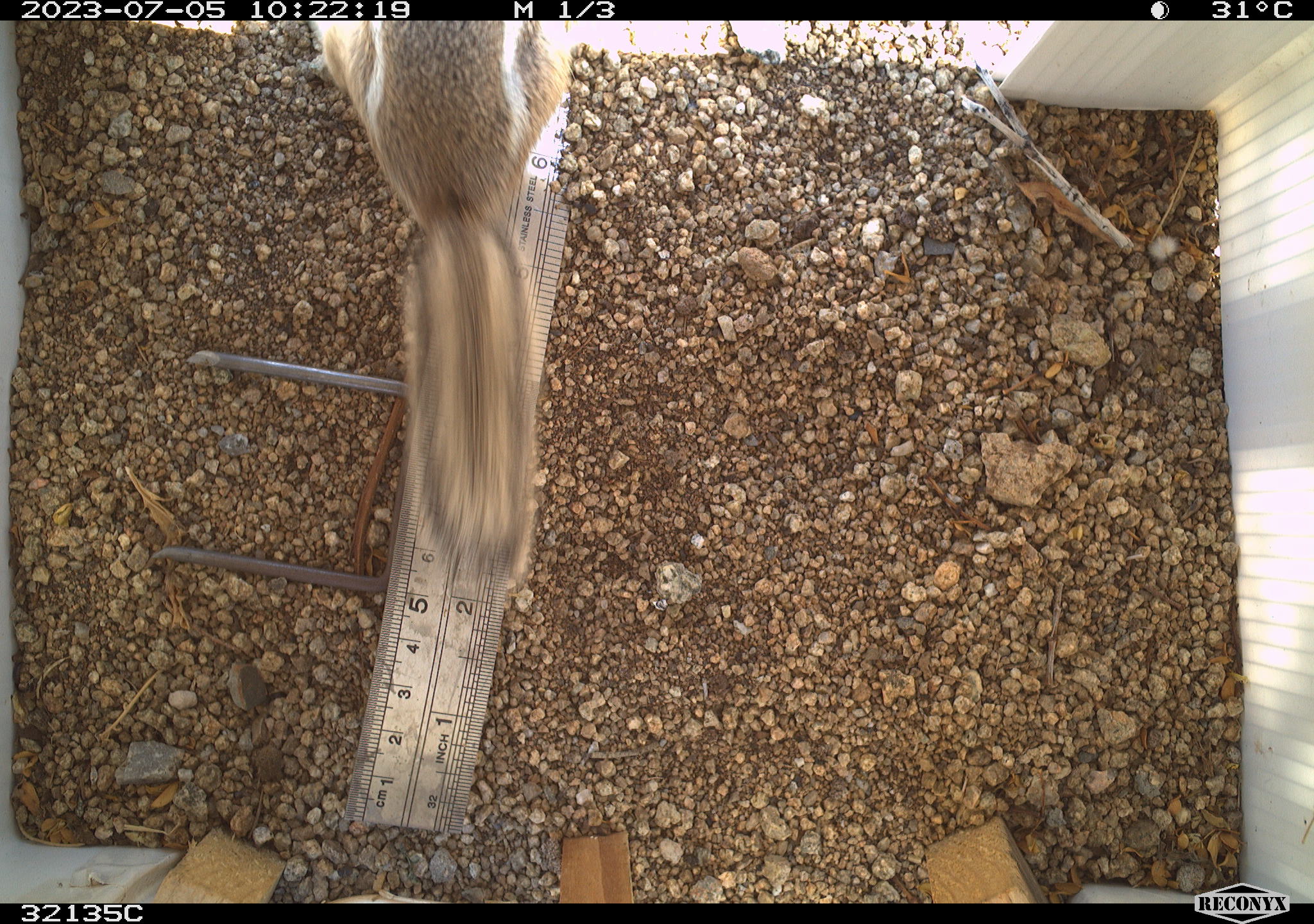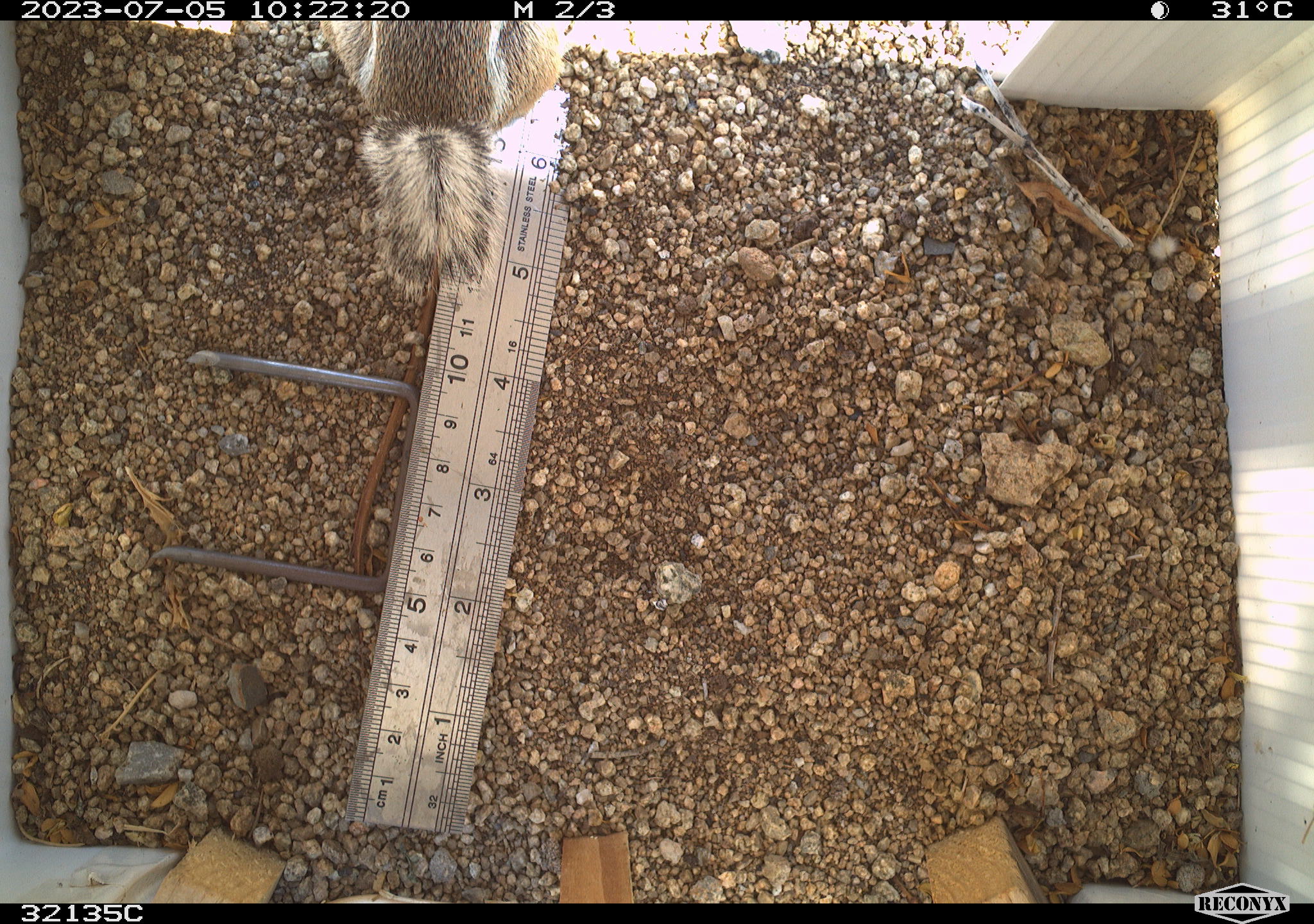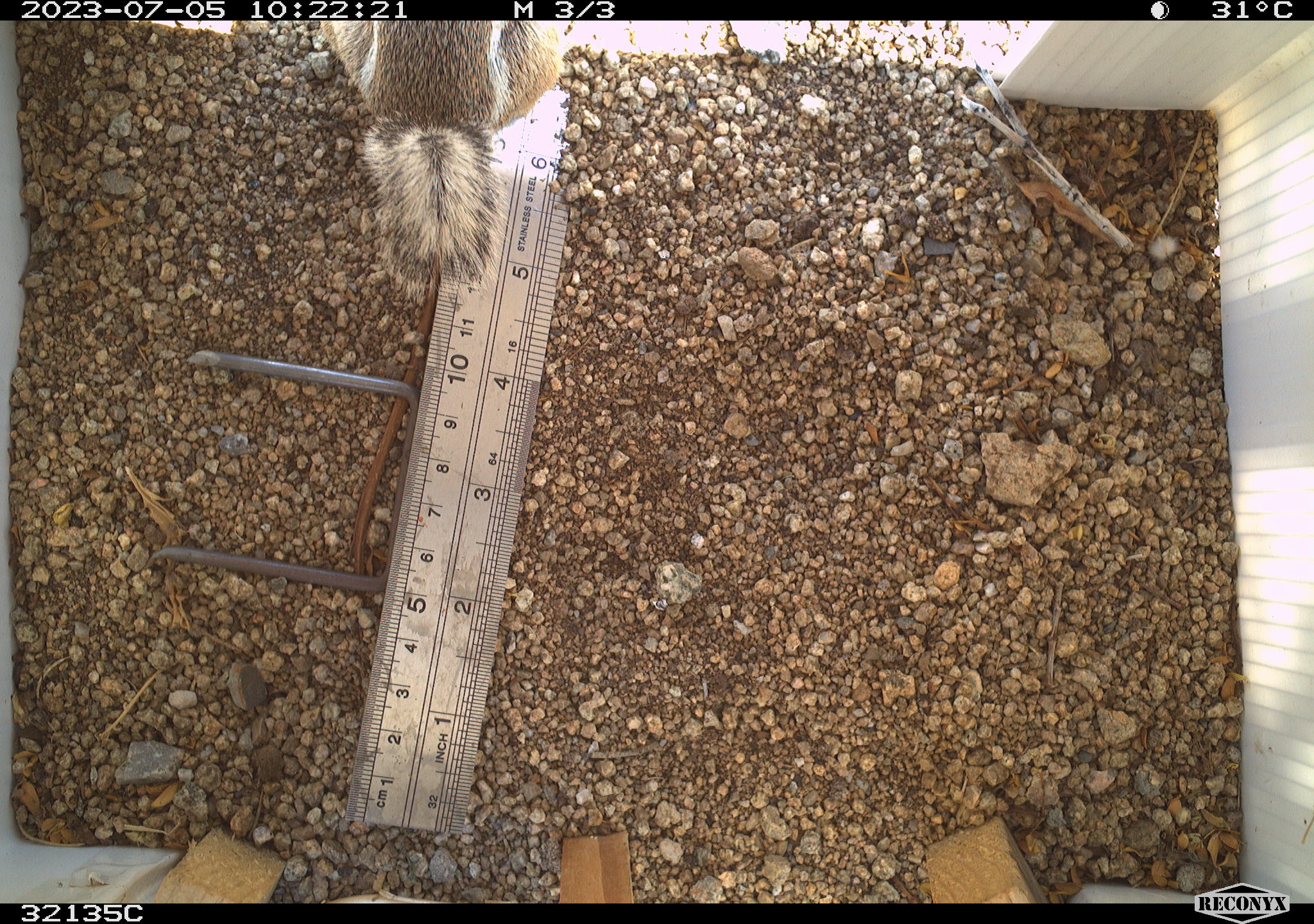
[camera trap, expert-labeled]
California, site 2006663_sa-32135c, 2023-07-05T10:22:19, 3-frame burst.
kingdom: Animalia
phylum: Chordata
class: Mammalia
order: Rodentia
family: Sciuridae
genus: Ammospermophilus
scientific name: Ammospermophilus leucurus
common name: white-tailed antelope squirrel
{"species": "white-tailed antelope squirrel (Ammospermophilus leucurus)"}